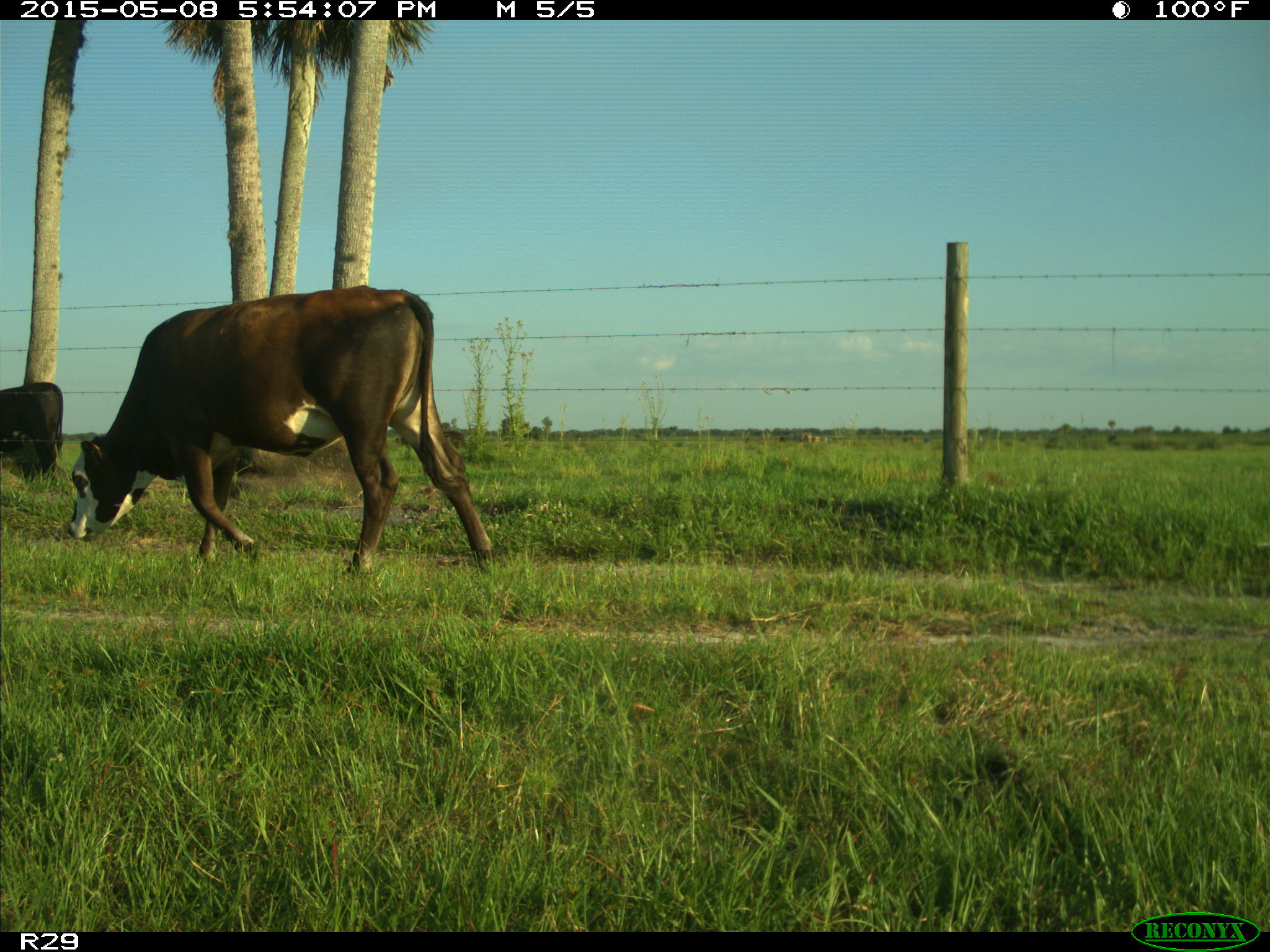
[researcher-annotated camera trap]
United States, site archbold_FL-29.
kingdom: Animalia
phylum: Chordata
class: Mammalia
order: Artiodactyla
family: Bovidae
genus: Bos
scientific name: Bos taurus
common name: domestic cow